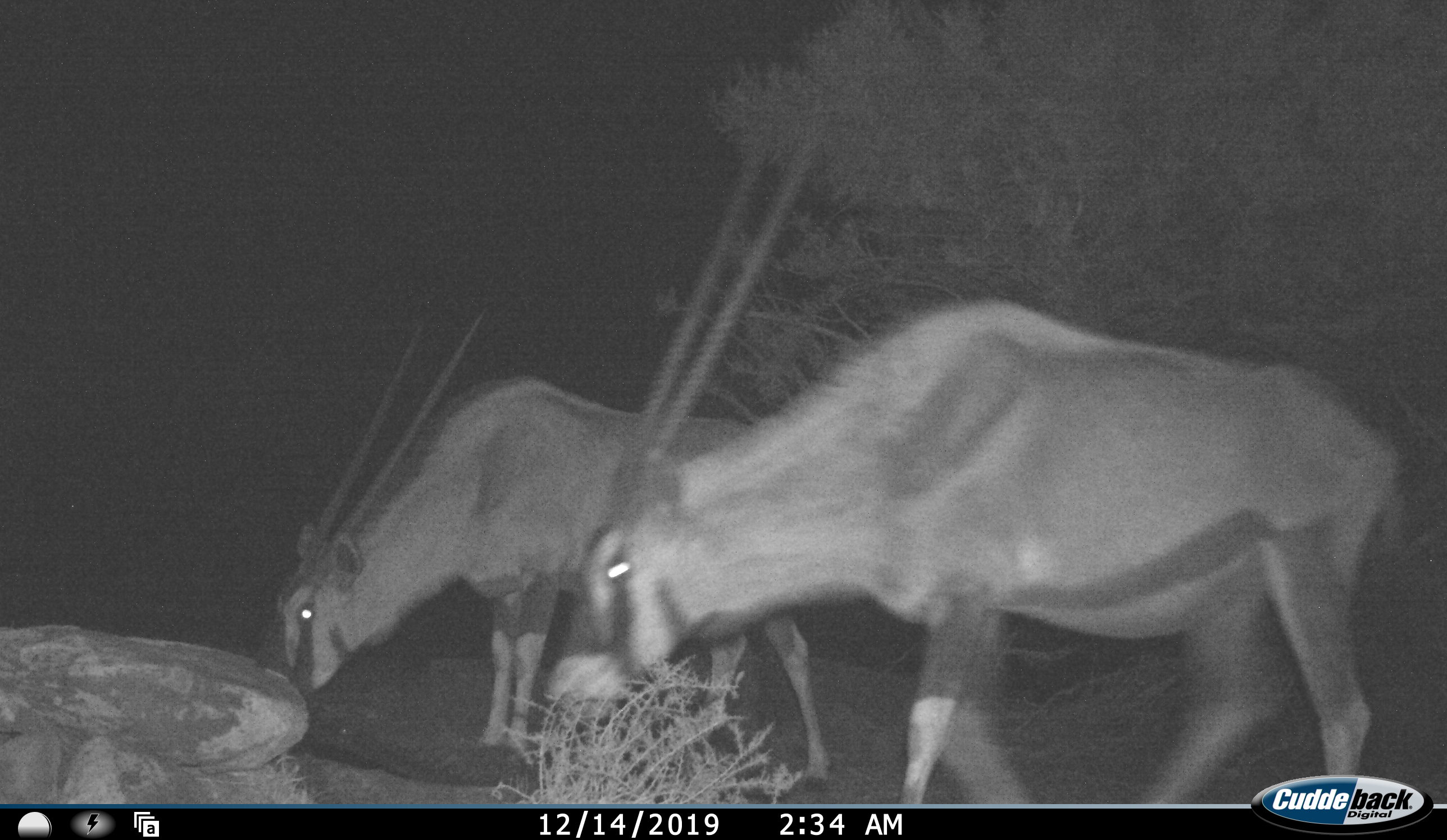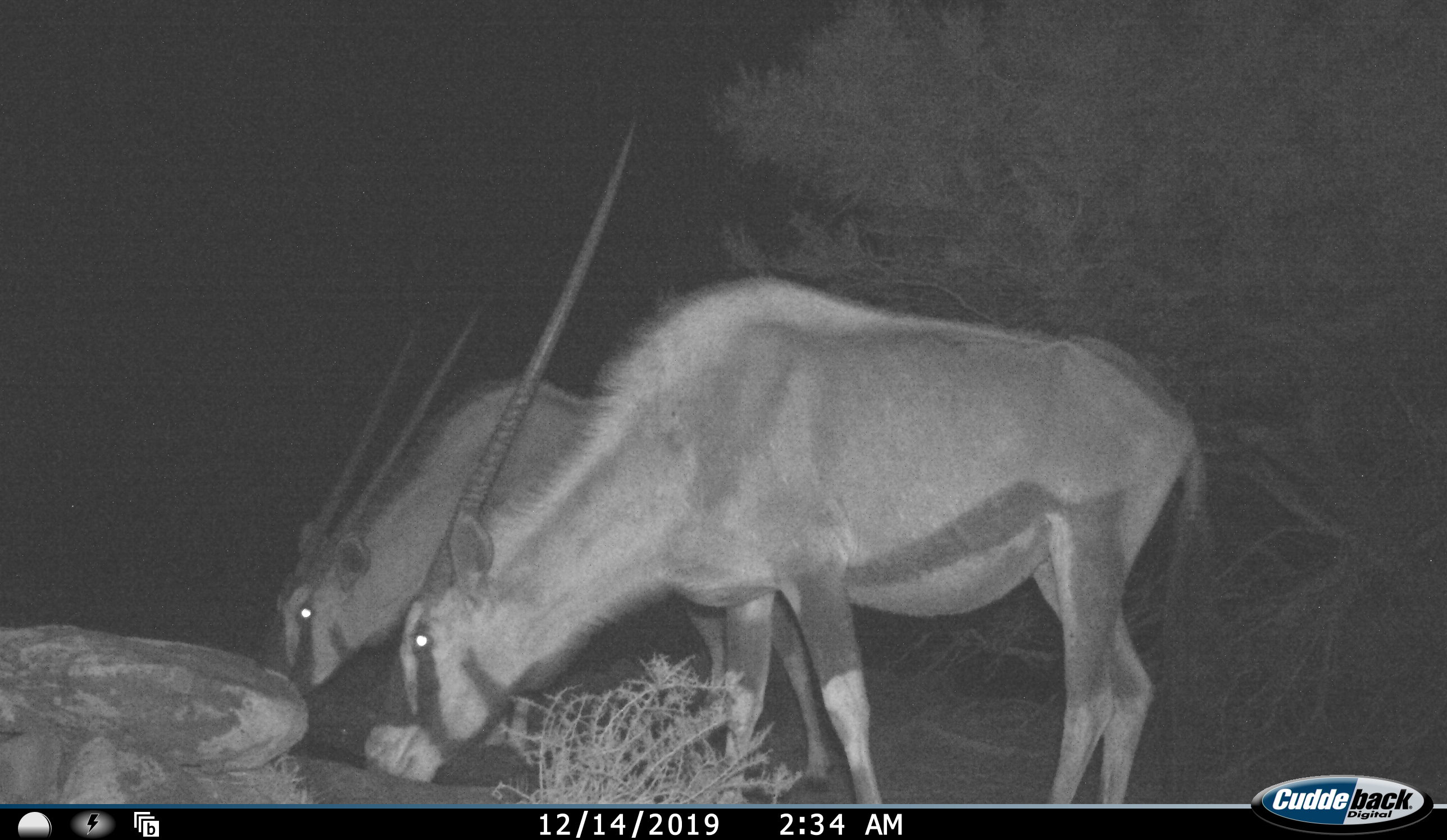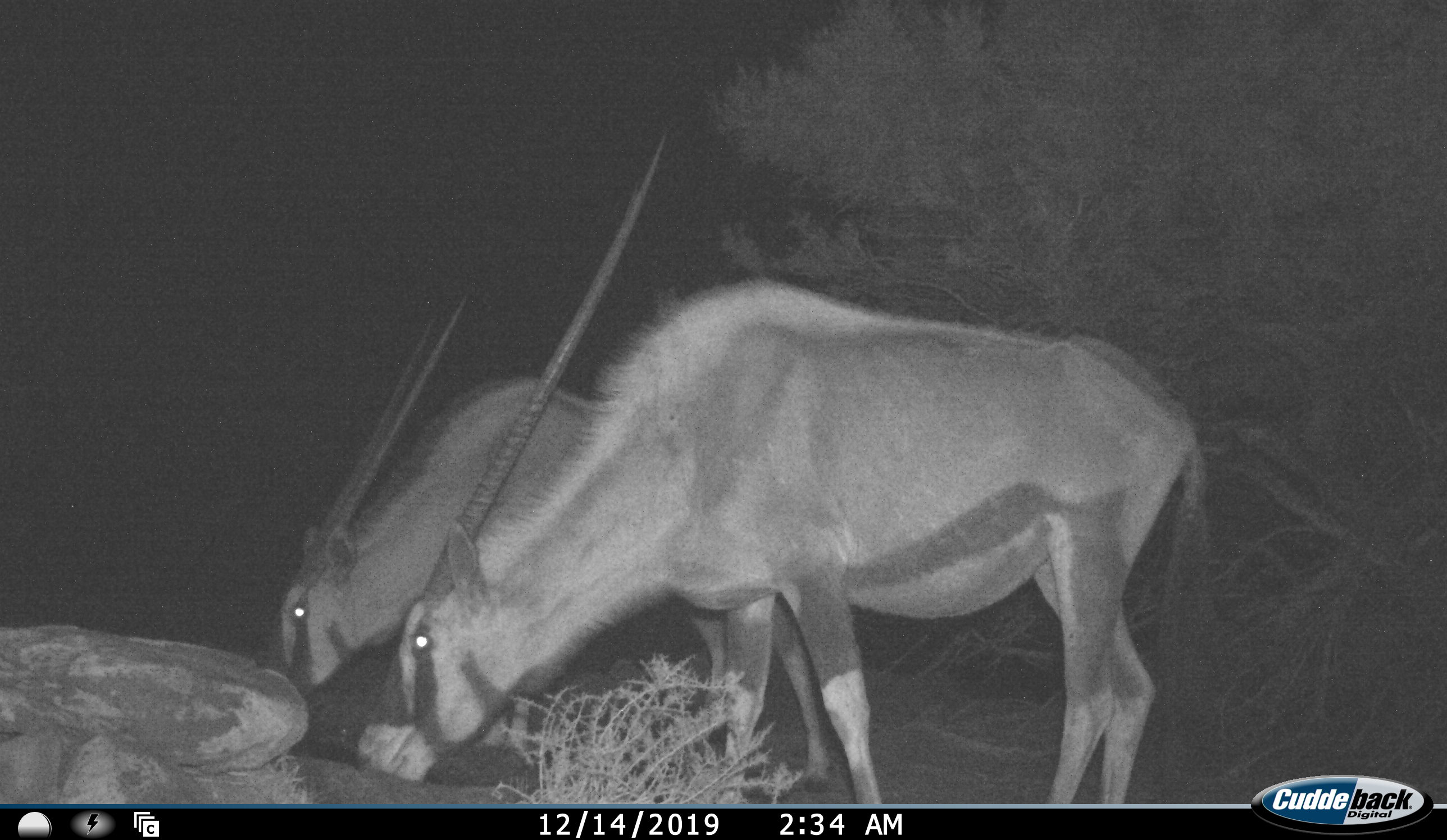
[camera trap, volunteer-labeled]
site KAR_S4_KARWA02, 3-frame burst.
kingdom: Animalia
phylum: Chordata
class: Mammalia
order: Artiodactyla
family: Bovidae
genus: Oryx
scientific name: Oryx gazella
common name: gemsbok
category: oryx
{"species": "oryx (gemsbok) (Oryx gazella)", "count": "2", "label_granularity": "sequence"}